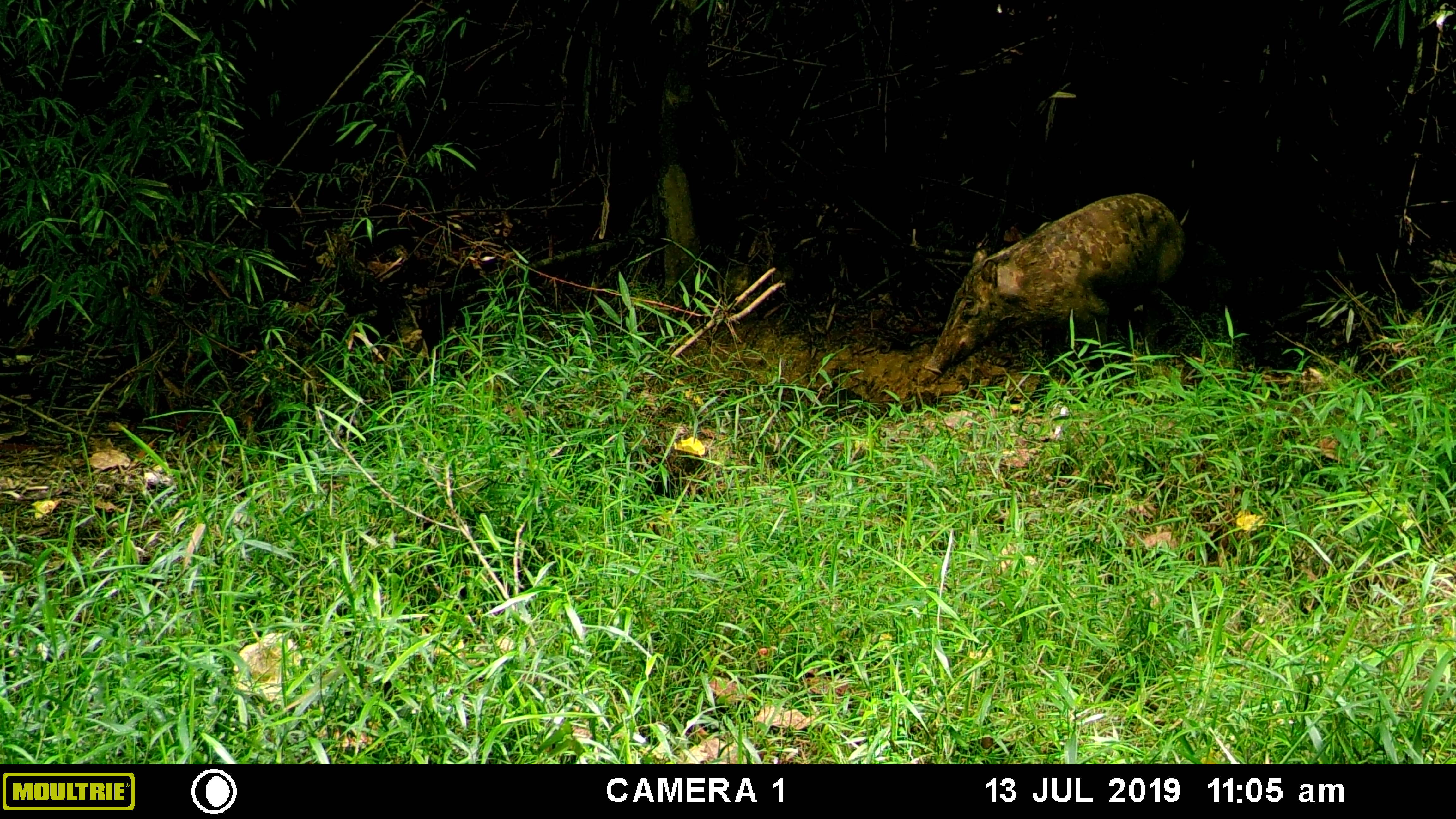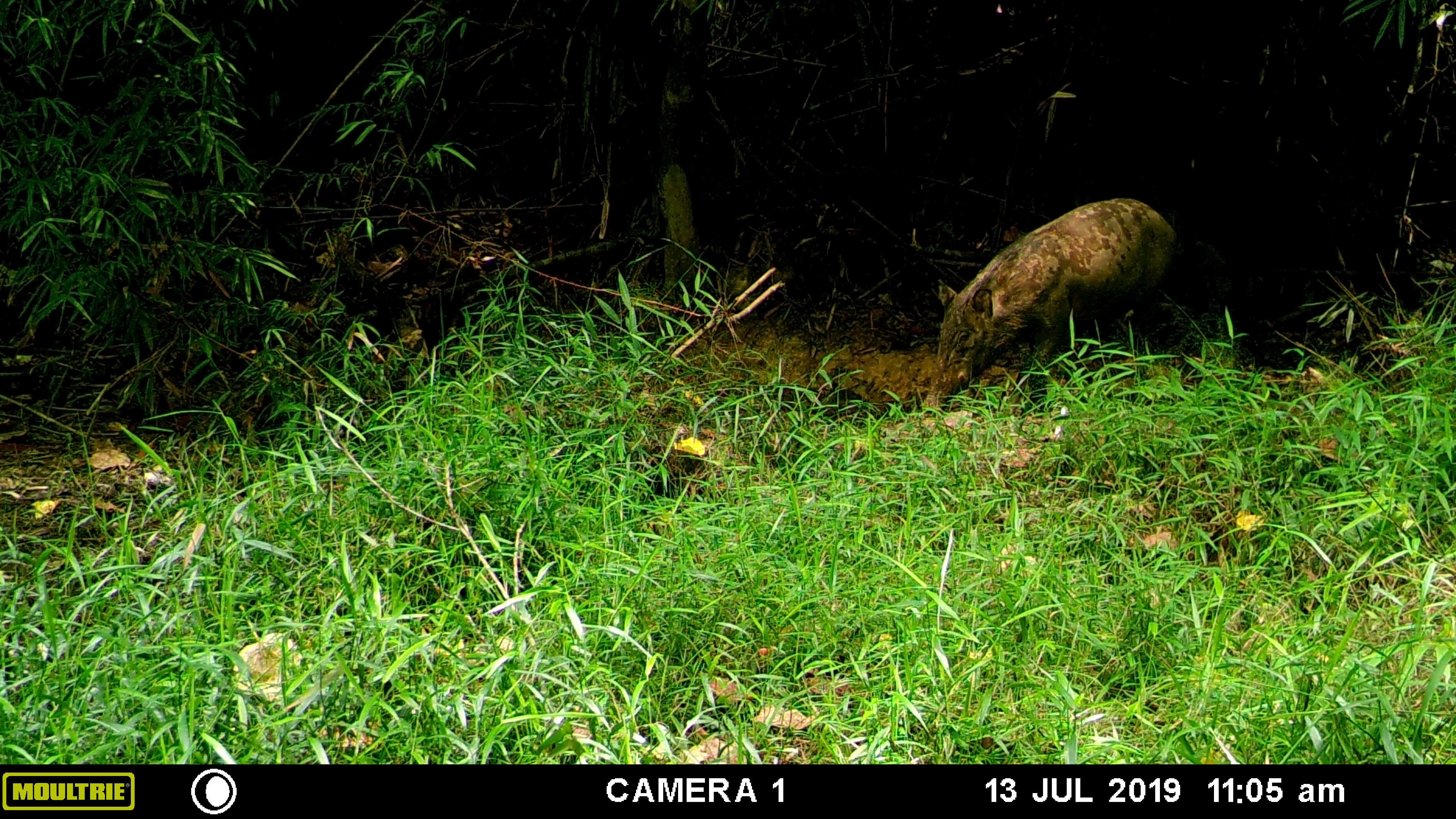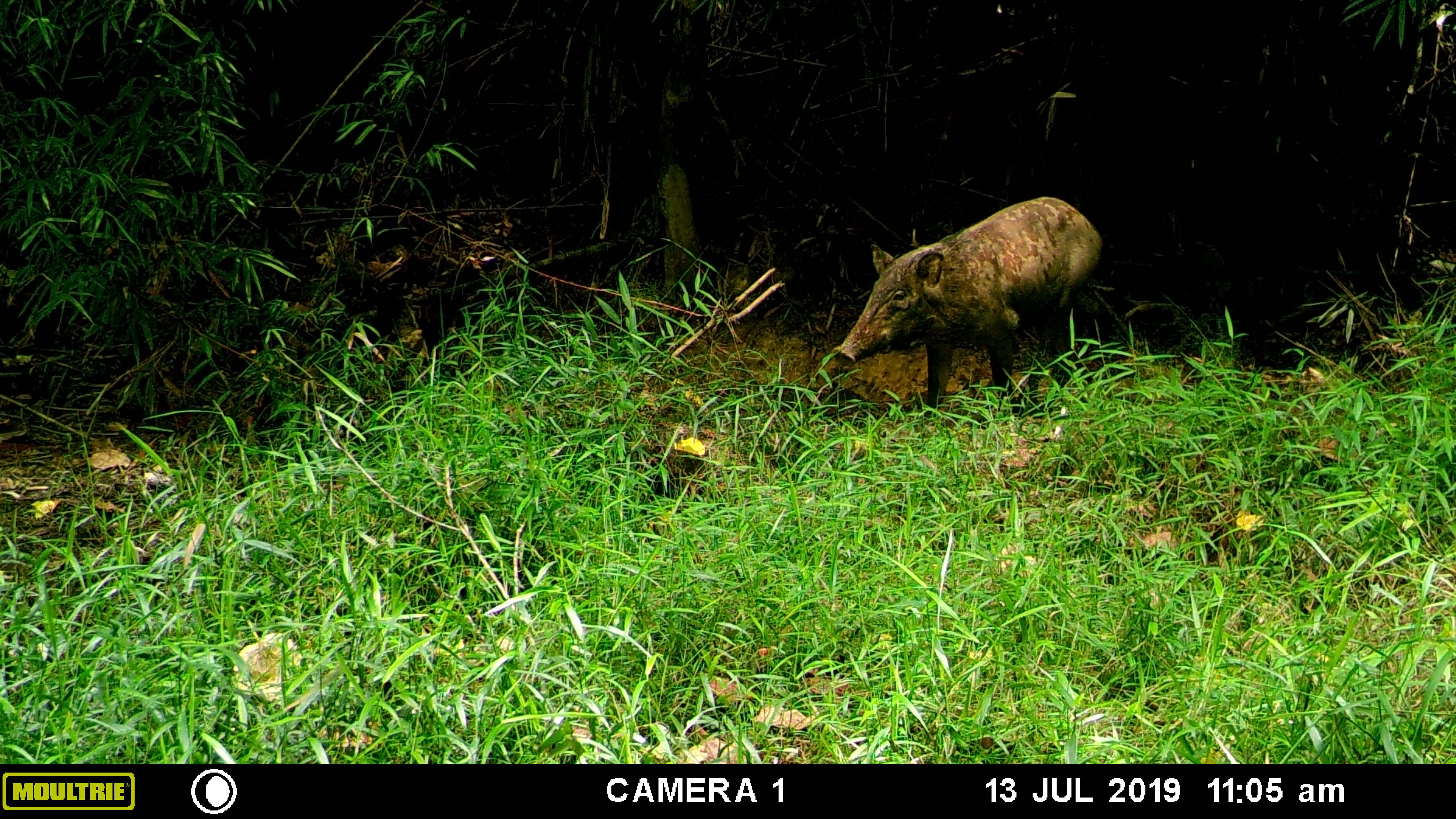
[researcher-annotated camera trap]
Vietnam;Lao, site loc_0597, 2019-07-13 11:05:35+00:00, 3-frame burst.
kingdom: Animalia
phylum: Chordata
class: Mammalia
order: Artiodactyla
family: Suidae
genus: Sus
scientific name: Sus scrofa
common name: eurasian wild pig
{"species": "eurasian wild pig (Sus scrofa)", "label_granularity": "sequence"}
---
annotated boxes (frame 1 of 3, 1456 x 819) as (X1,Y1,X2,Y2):
eurasian wild pig: (924,192,1185,383)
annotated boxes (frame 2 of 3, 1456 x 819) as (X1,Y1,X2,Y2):
eurasian wild pig: (921,196,1180,409)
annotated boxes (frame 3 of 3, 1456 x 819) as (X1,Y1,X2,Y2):
eurasian wild pig: (830,196,1103,418)